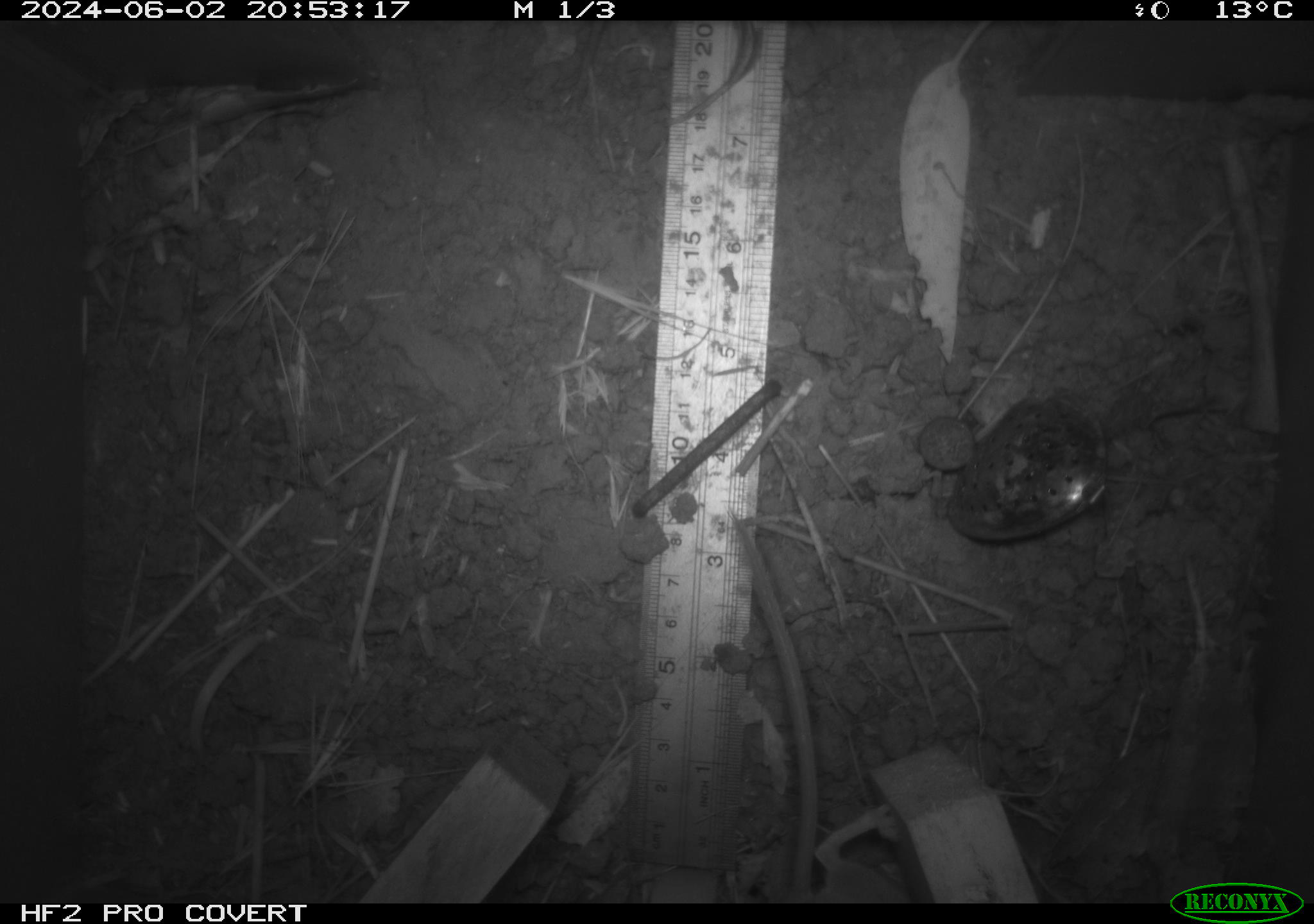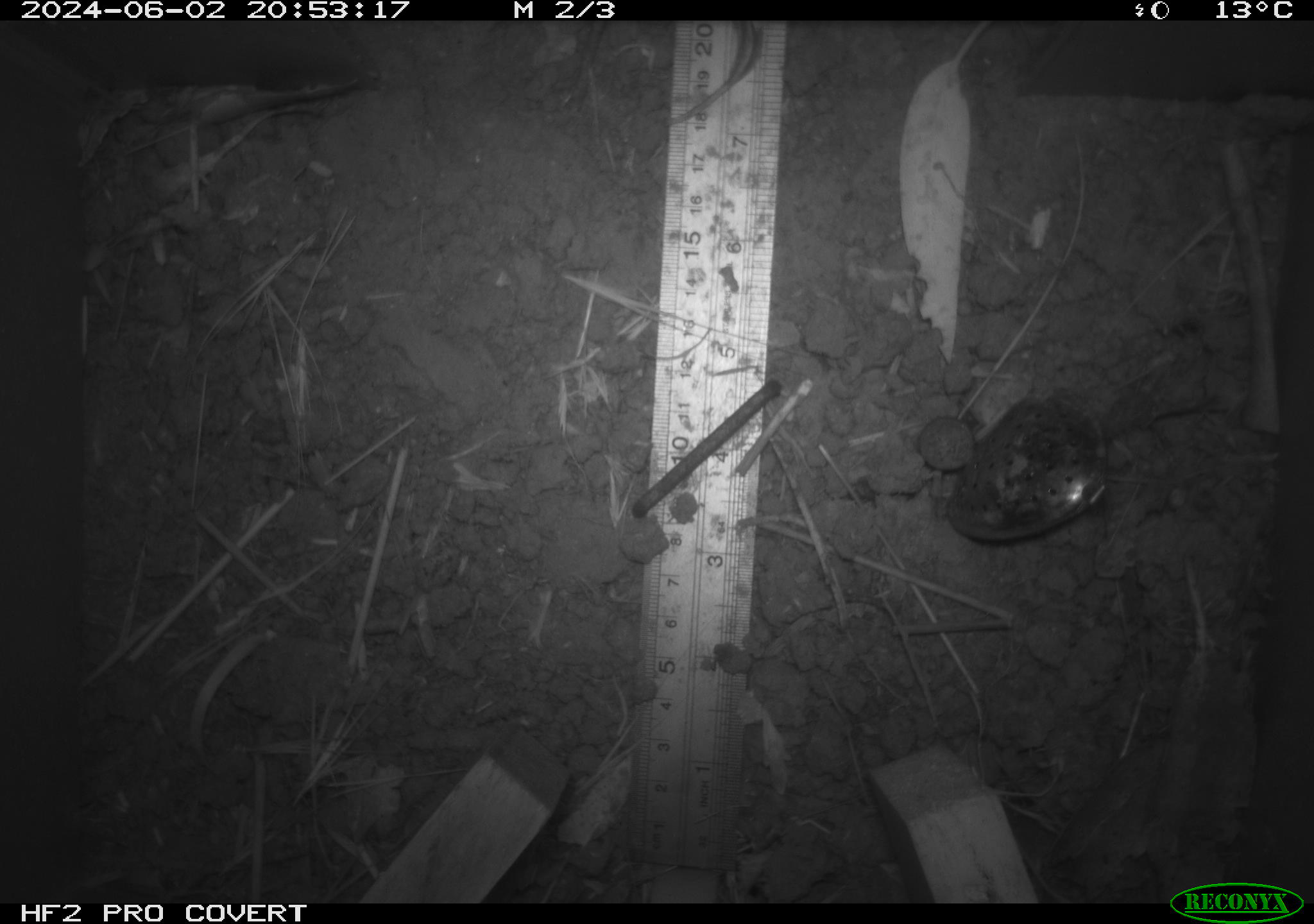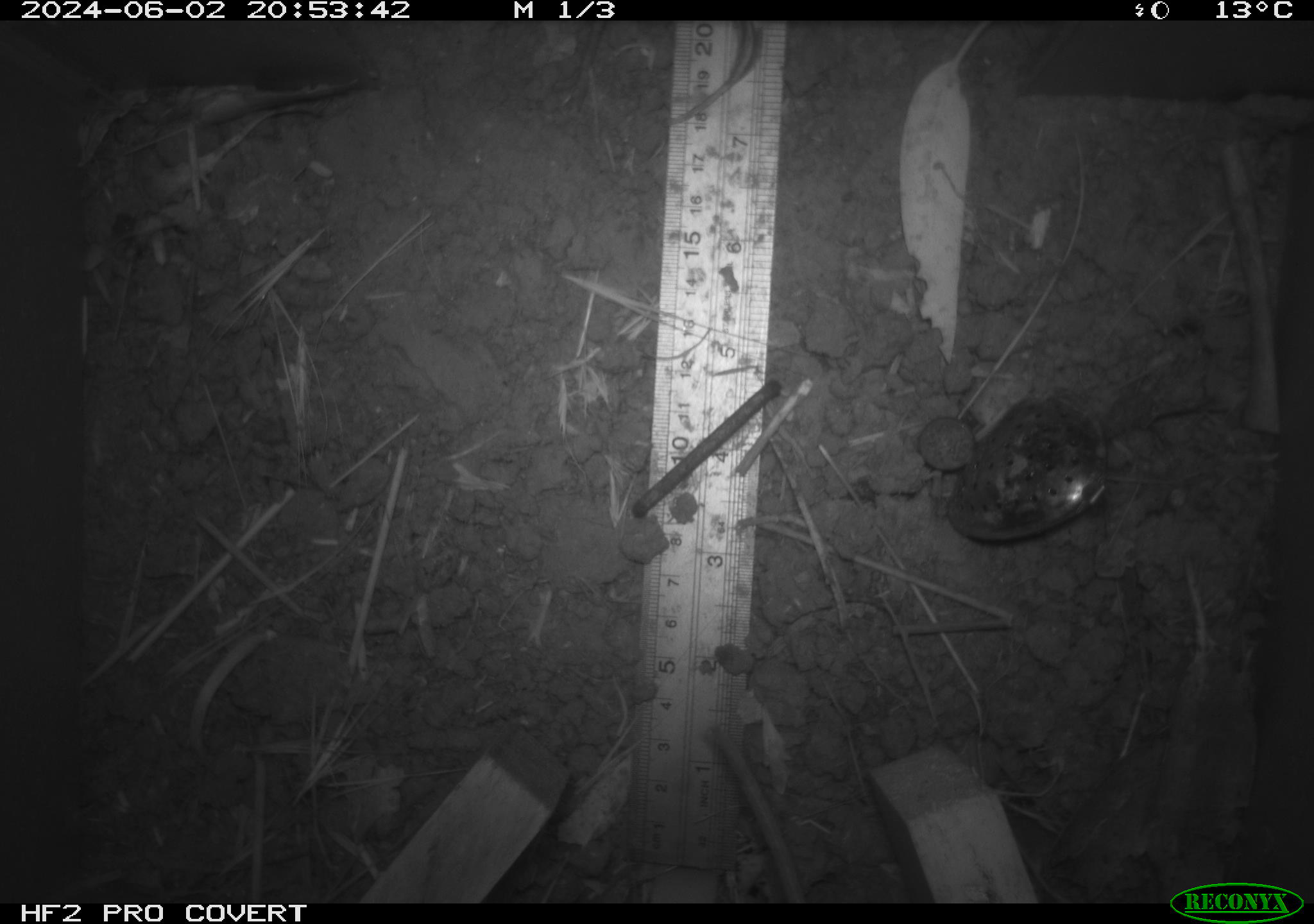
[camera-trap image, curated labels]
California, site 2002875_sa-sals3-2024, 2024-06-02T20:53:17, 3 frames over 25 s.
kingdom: Animalia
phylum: Chordata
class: Mammalia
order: Rodentia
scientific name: Rodentia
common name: rodent